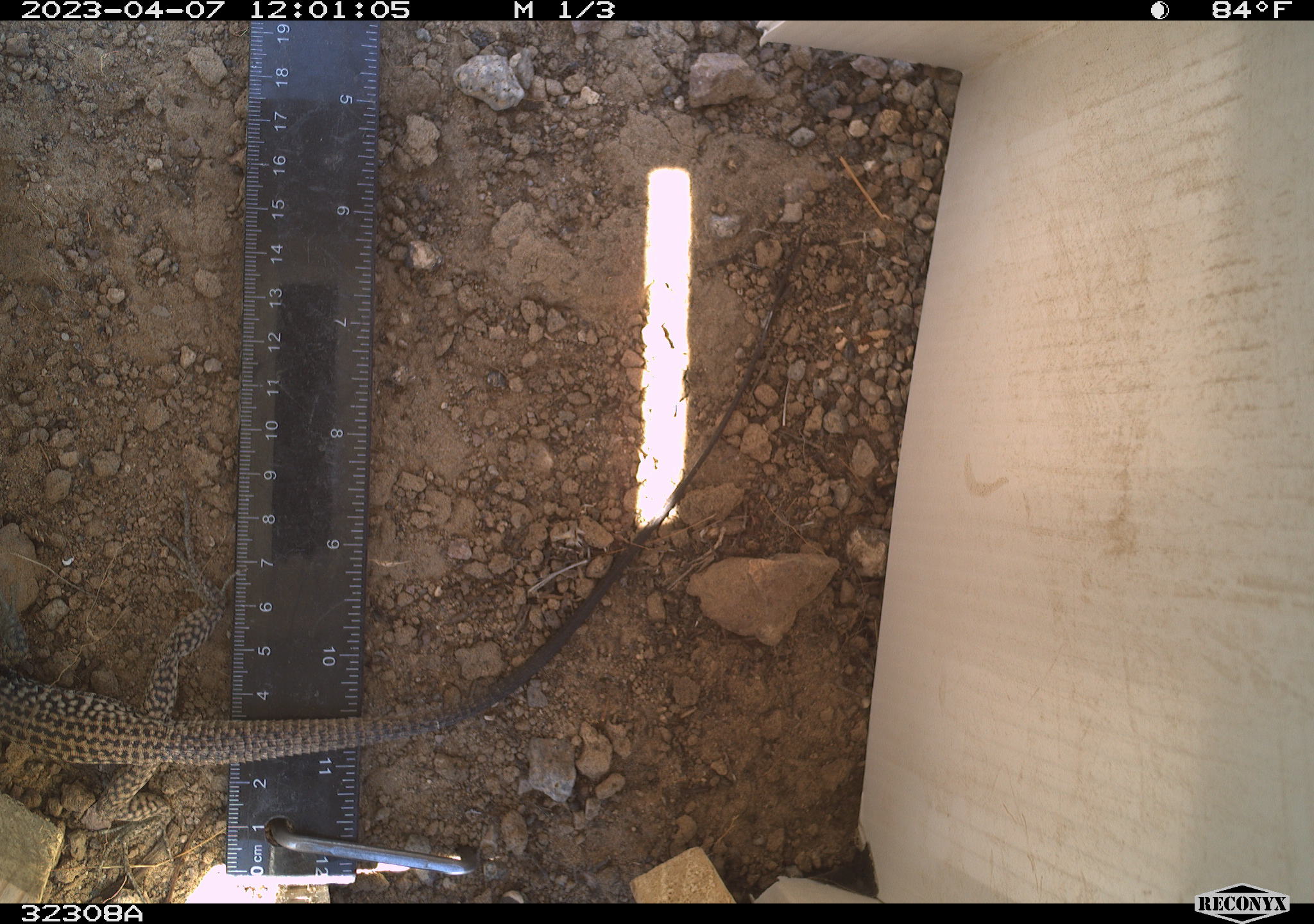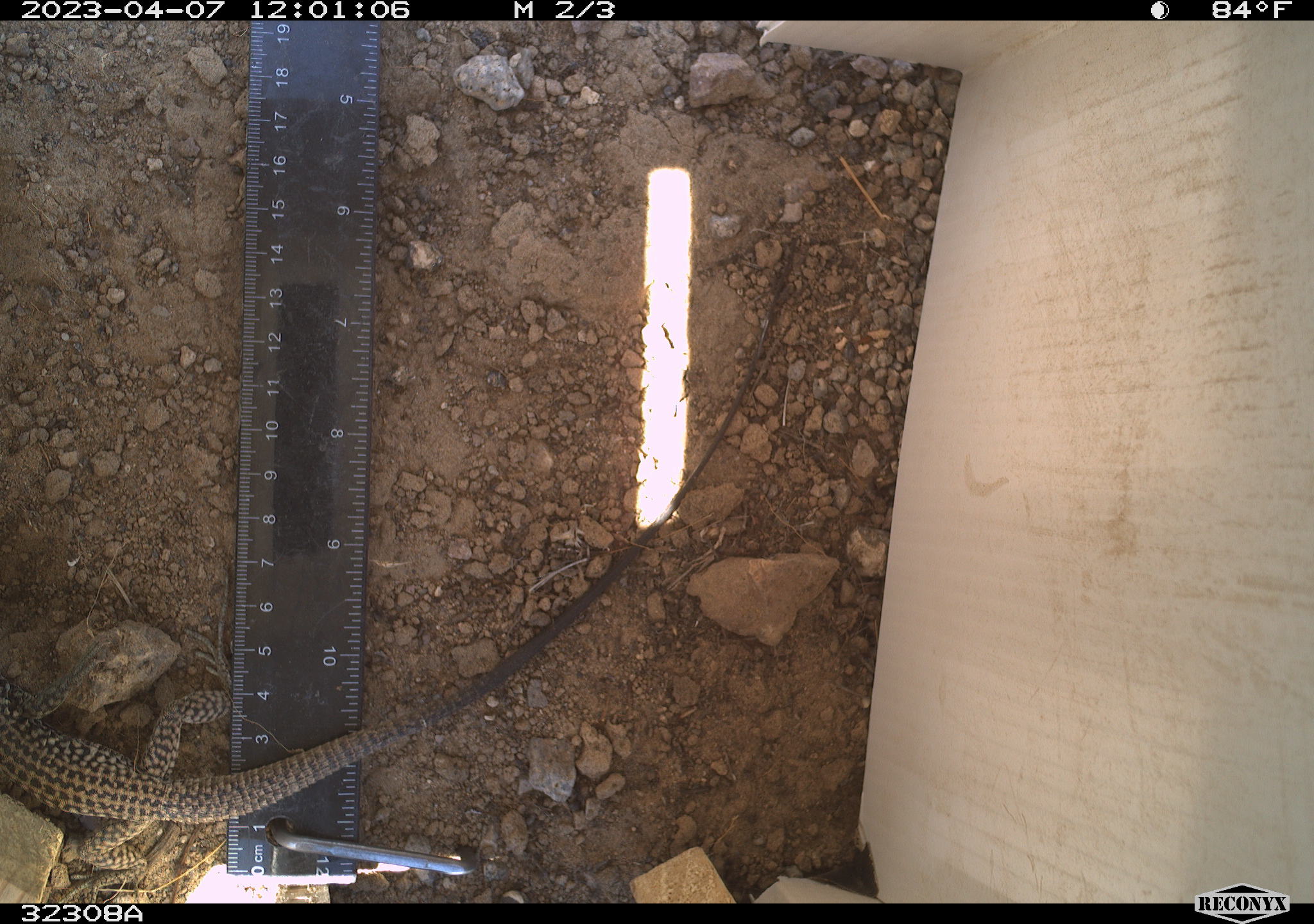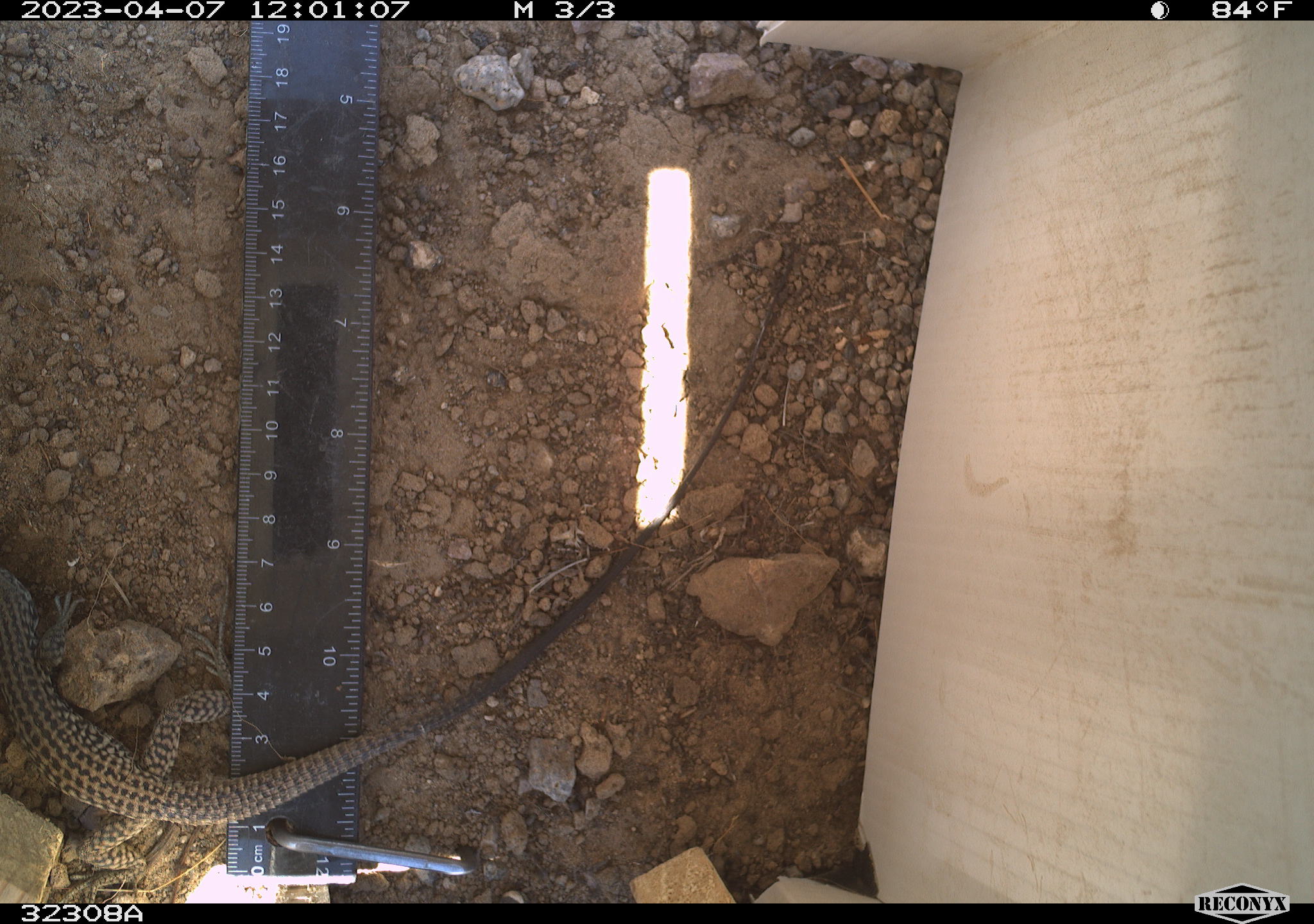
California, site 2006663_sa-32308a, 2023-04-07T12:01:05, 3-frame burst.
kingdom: Animalia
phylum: Chordata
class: Reptilia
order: Squamata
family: Teiidae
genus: Aspidoscelis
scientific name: Aspidoscelis tigris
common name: western whiptail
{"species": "western whiptail (Aspidoscelis tigris)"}